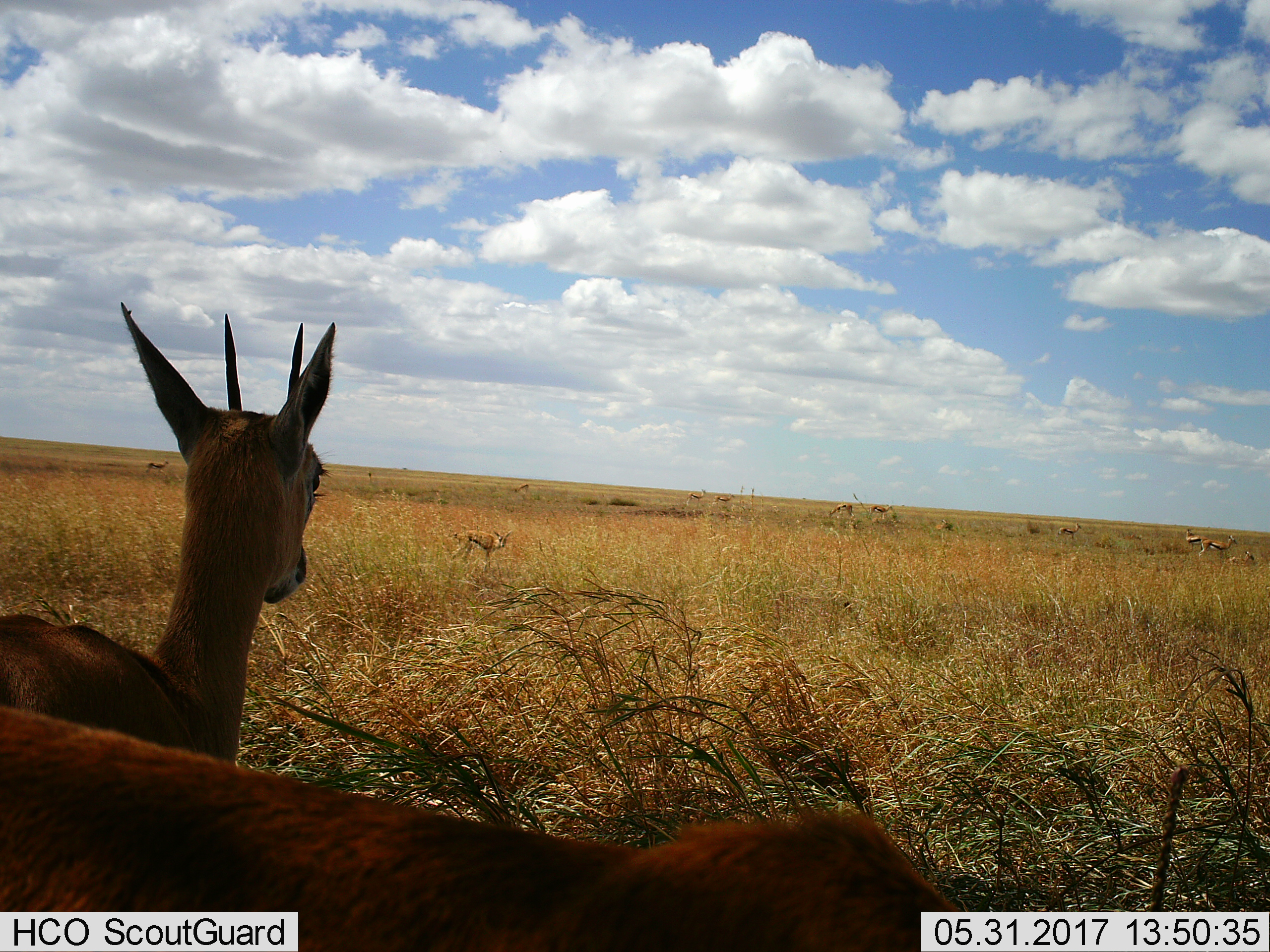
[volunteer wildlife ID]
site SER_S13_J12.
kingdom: Animalia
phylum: Chordata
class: Mammalia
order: Artiodactyla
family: Bovidae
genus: Eudorcas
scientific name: Eudorcas thomsonii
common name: thomson's gazelle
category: gazellethomsons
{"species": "gazellethomsons (thomson's gazelle) (Eudorcas thomsonii)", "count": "11-50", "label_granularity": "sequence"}